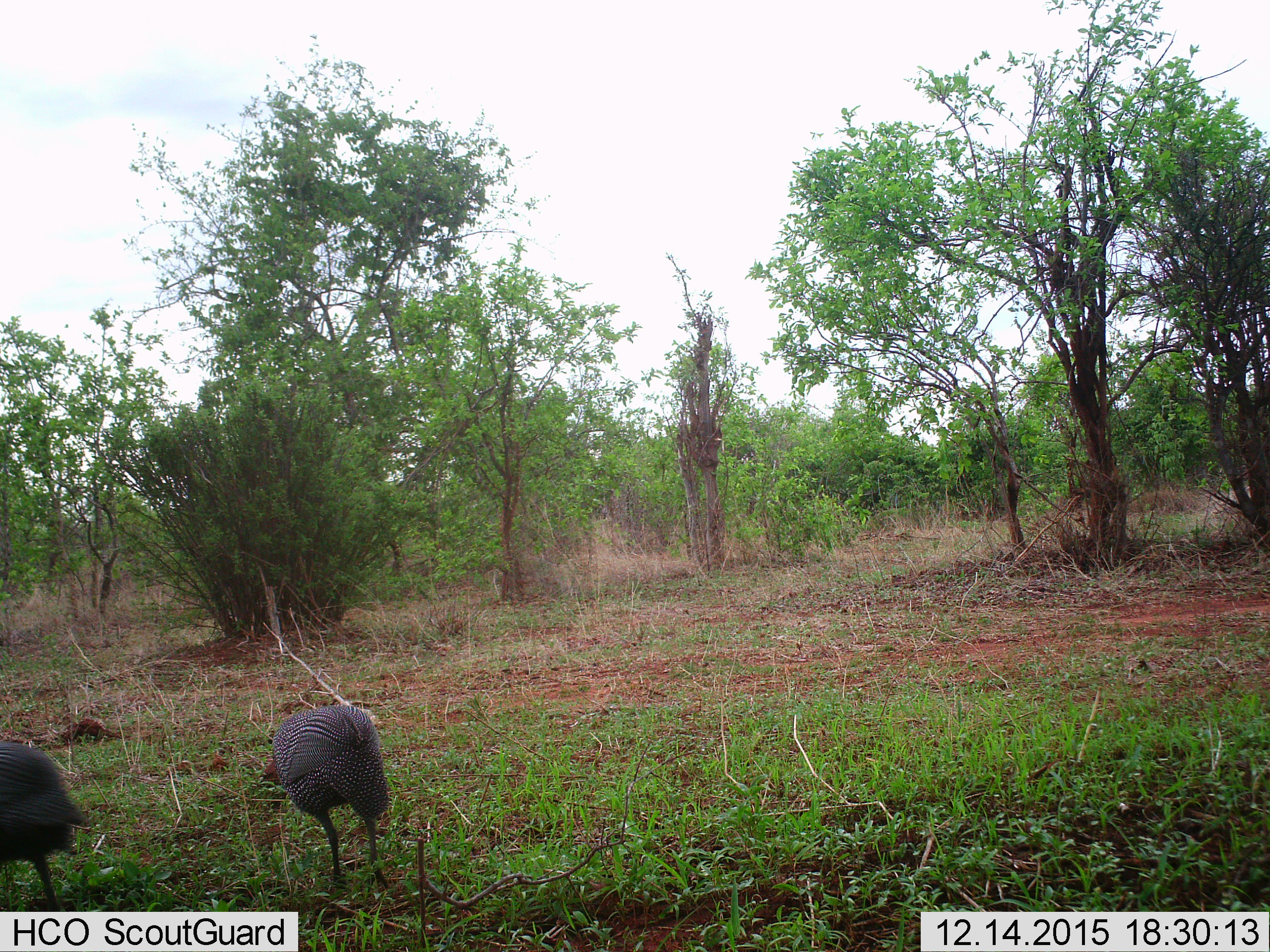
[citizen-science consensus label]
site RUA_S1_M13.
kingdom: Animalia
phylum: Chordata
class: Aves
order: Galliformes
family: Numididae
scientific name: Numididae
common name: guineafowl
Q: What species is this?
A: Guineafowl (Numididae).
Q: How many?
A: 2.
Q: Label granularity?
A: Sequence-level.